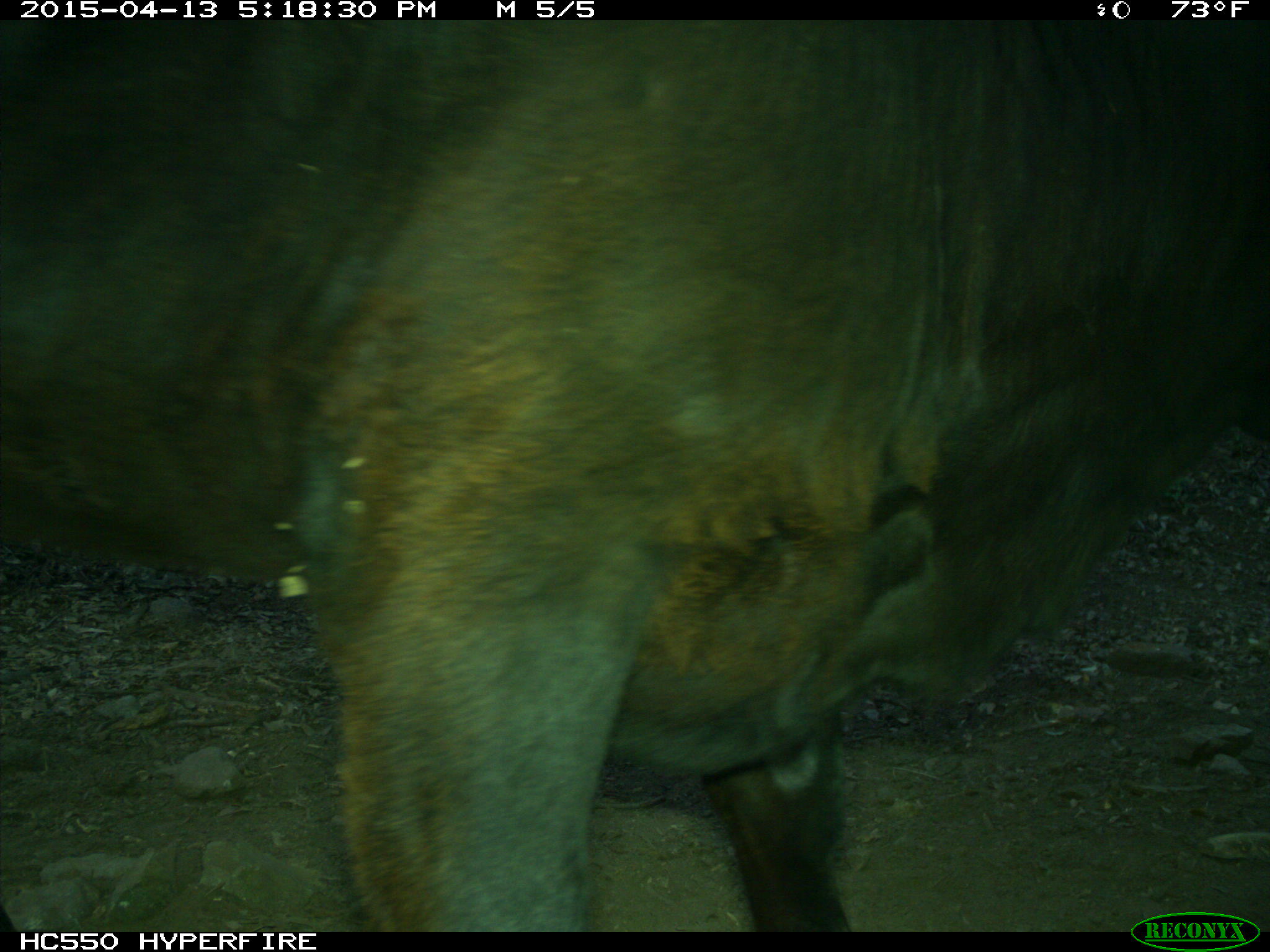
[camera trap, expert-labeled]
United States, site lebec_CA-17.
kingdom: Animalia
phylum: Chordata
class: Mammalia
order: Artiodactyla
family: Bovidae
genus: Bos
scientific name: Bos taurus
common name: domestic cow